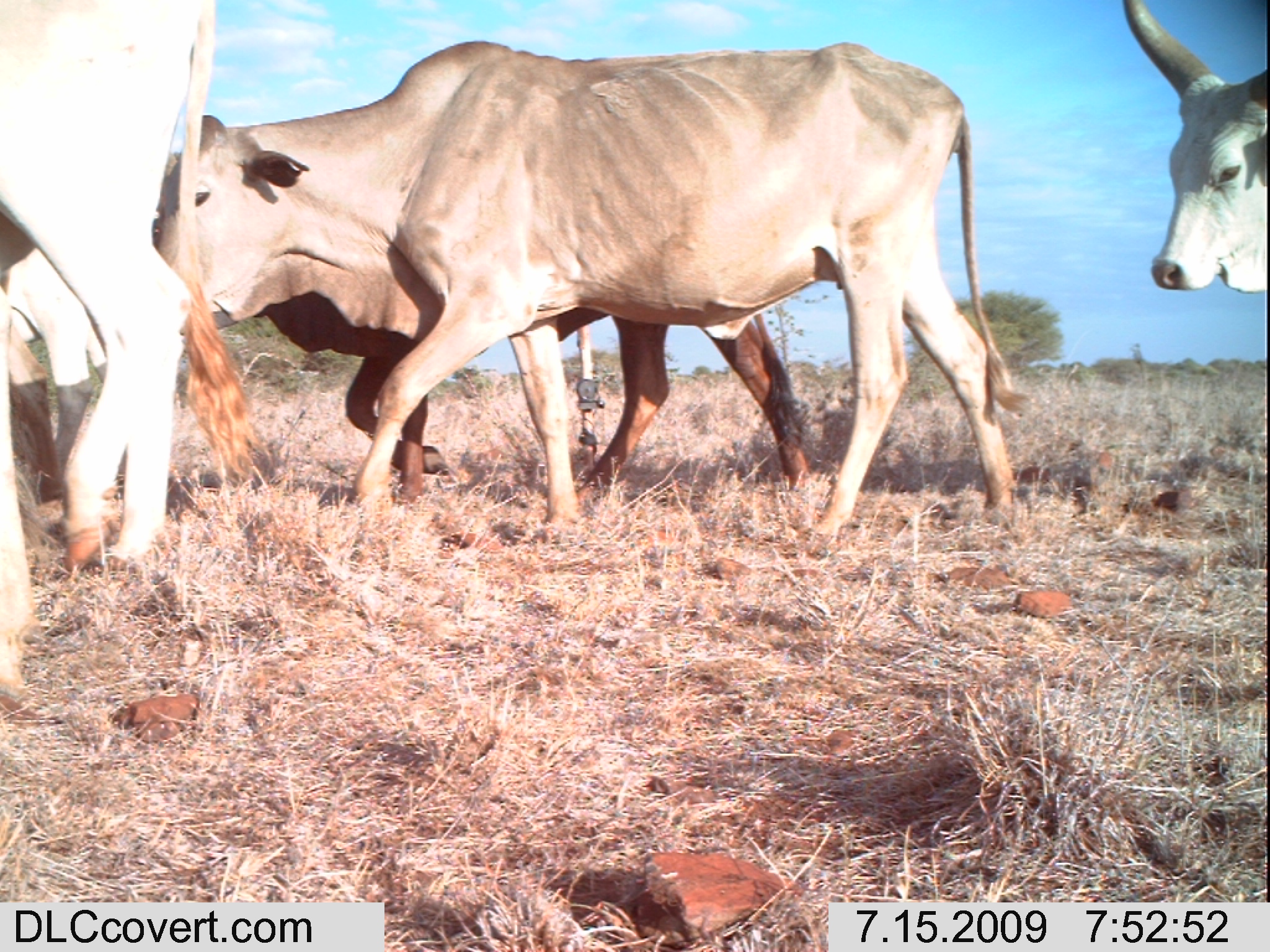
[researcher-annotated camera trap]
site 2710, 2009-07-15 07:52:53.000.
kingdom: Animalia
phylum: Chordata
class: Mammalia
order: Artiodactyla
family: Bovidae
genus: Bos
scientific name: Bos taurus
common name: domestic cattle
Bos taurus (domestic cattle), count 5.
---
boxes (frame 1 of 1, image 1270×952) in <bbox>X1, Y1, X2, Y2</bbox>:
bos taurus: <bbox>154, 40, 1031, 546</bbox>; <bbox>0, 0, 265, 572</bbox>; <bbox>253, 286, 809, 509</bbox>; <bbox>1106, 0, 1270, 294</bbox>; <bbox>0, 245, 127, 505</bbox>; <bbox>0, 286, 67, 714</bbox>